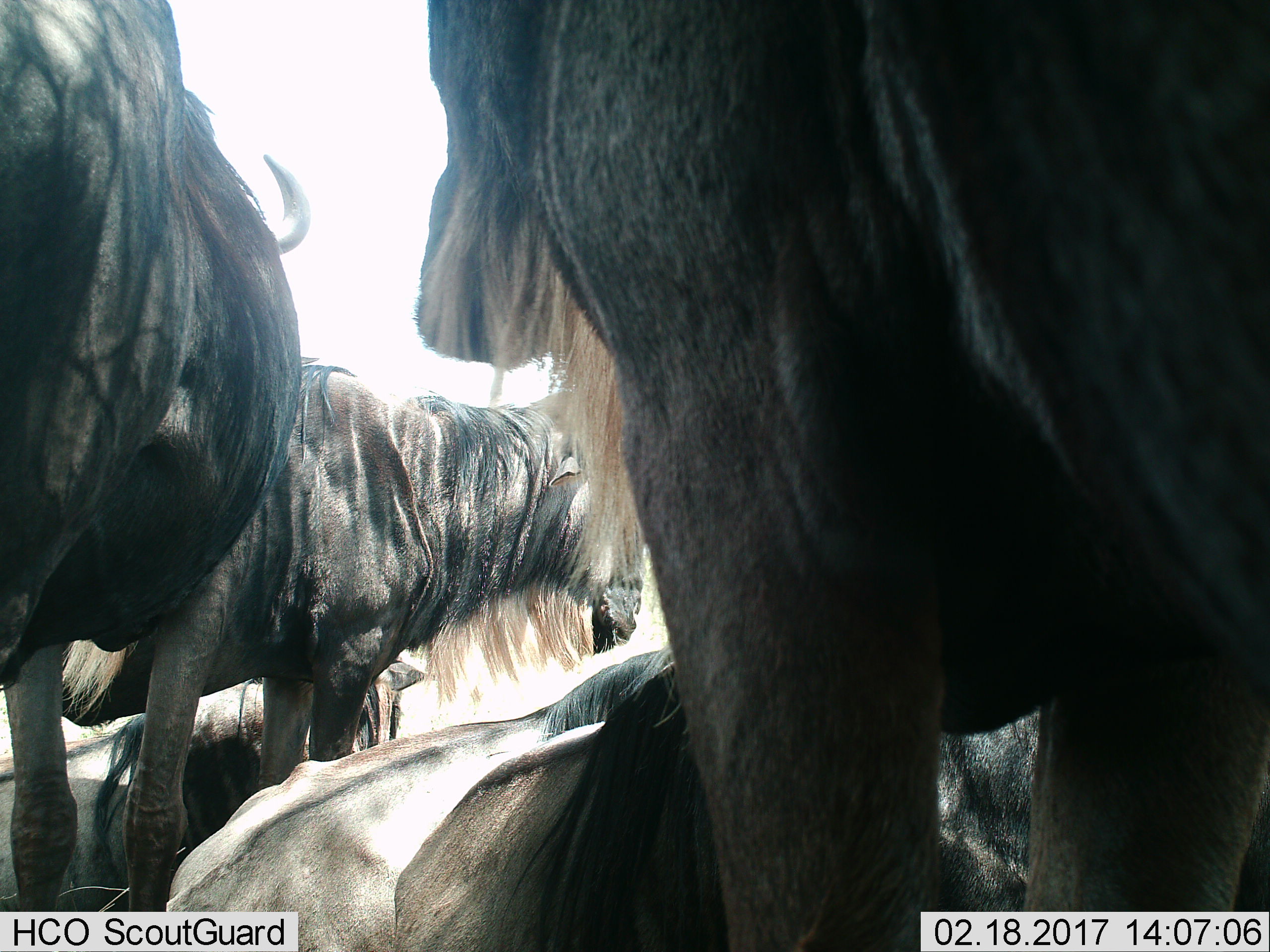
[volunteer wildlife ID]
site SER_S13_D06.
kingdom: Animalia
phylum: Chordata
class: Mammalia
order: Artiodactyla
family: Bovidae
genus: Connochaetes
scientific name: Connochaetes taurinus taurinus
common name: blue wildebeest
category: wildebeestblue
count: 6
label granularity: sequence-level